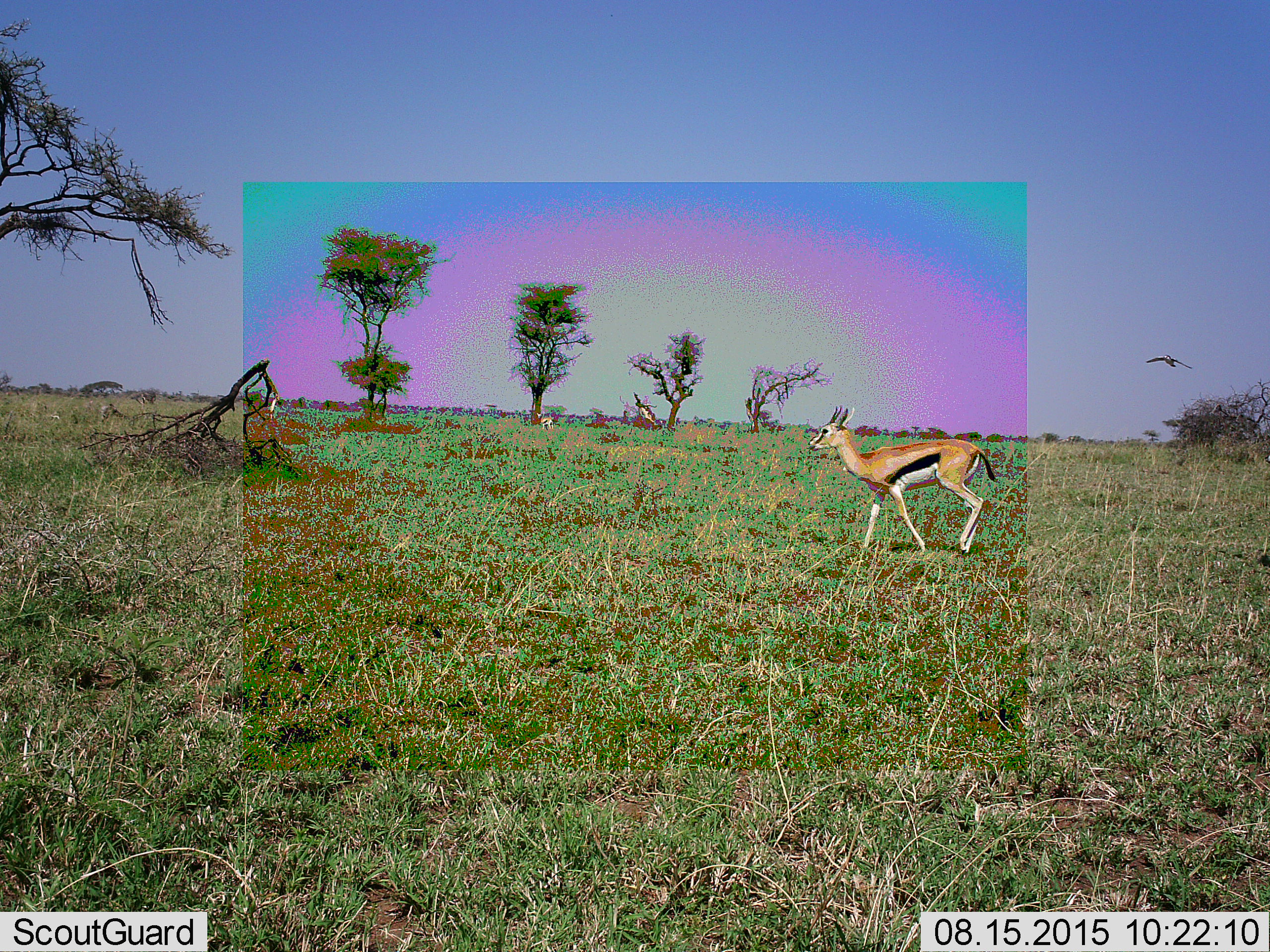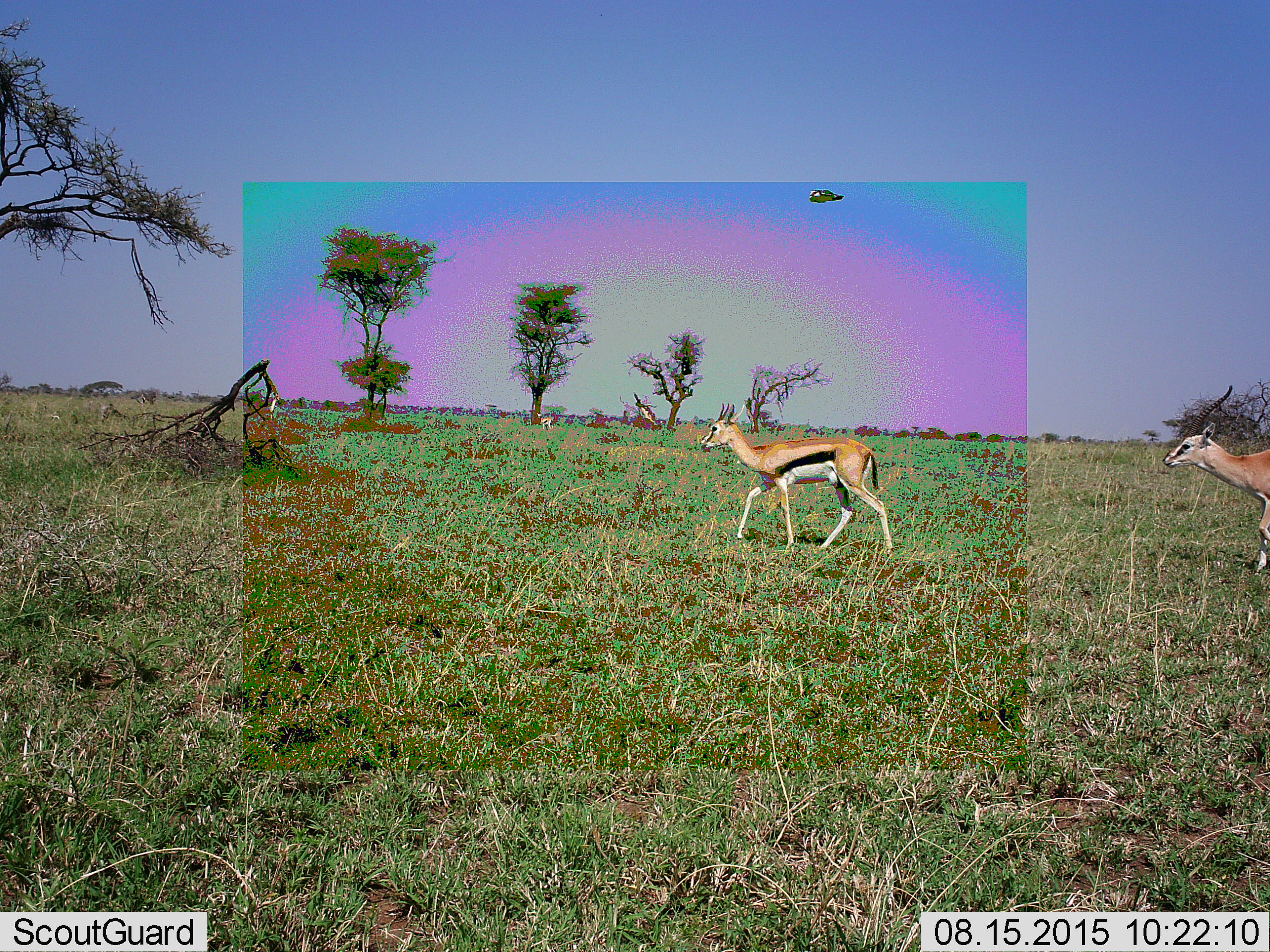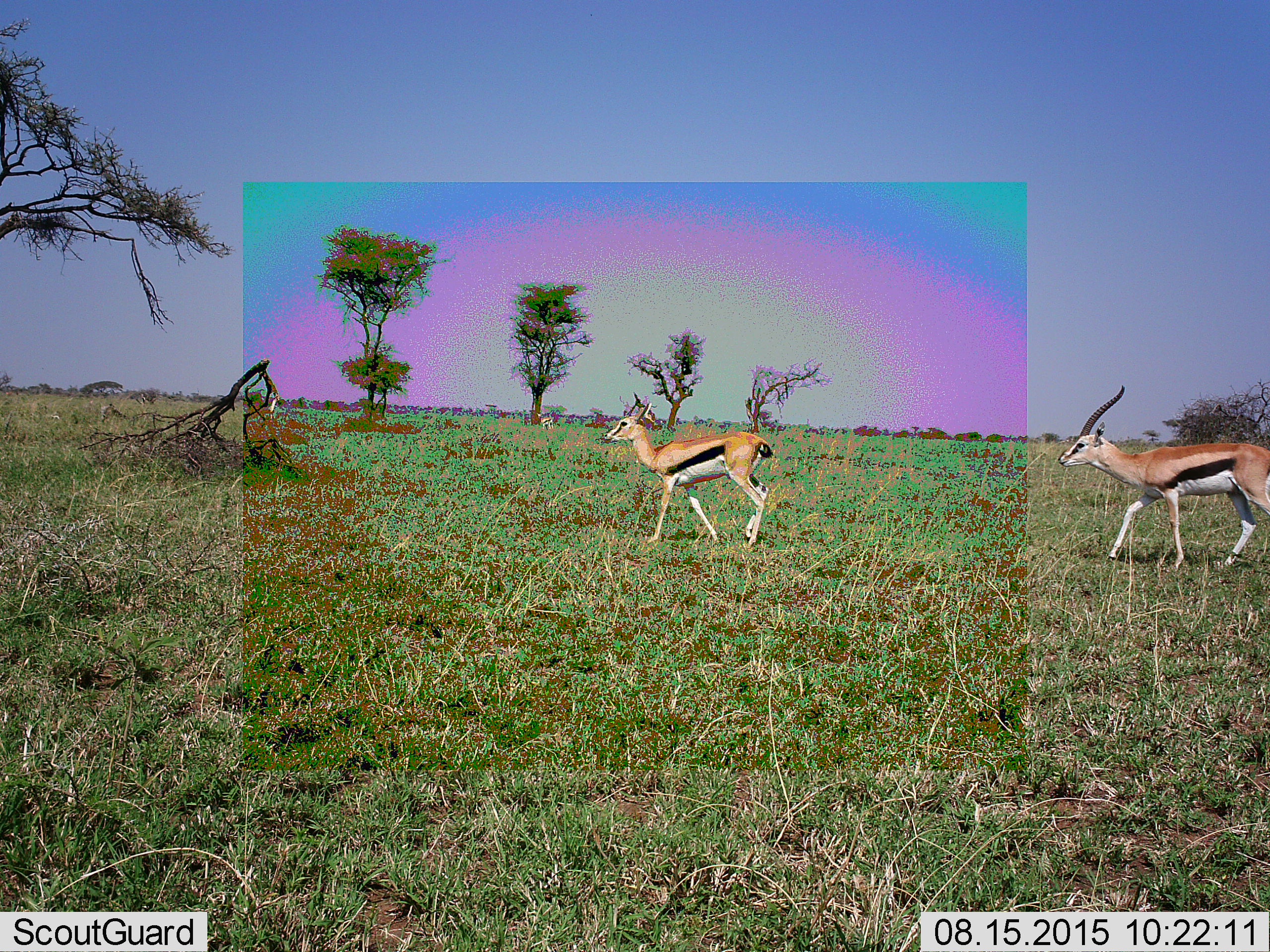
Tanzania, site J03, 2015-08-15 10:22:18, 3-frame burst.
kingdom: Animalia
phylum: Chordata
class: Aves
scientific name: Aves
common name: bird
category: otherbird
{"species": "otherbird (bird) (Aves)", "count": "1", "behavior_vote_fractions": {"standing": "0%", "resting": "0%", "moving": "100%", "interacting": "0%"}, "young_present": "0%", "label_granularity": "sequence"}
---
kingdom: Animalia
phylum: Chordata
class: Mammalia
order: Artiodactyla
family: Bovidae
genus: Eudorcas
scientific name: Eudorcas thomsonii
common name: thomson's gazelle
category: gazellethomsons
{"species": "gazellethomsons (thomson's gazelle) (Eudorcas thomsonii)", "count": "2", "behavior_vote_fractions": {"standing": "33%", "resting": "0%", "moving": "100%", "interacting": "11%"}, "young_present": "0%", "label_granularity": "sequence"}